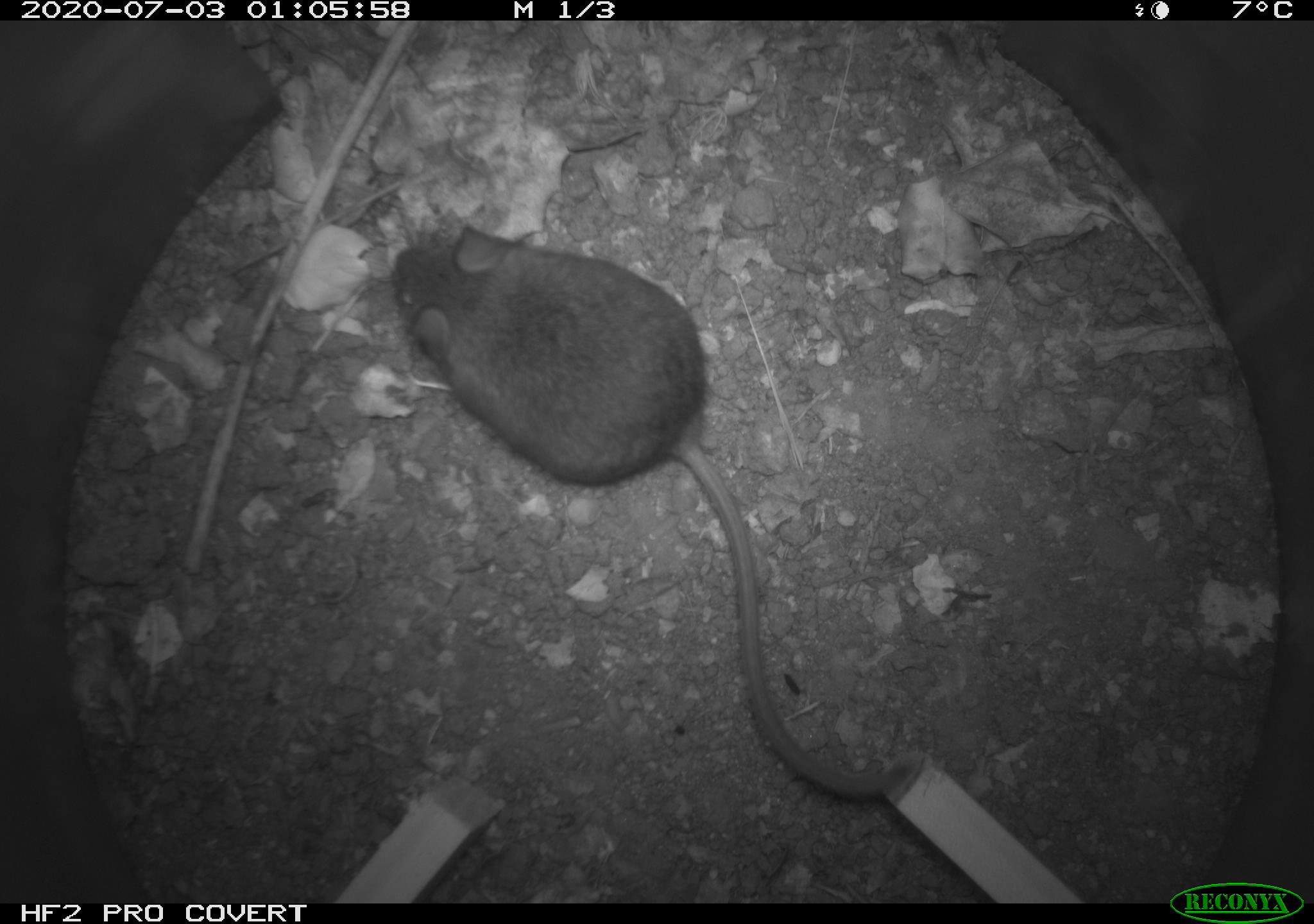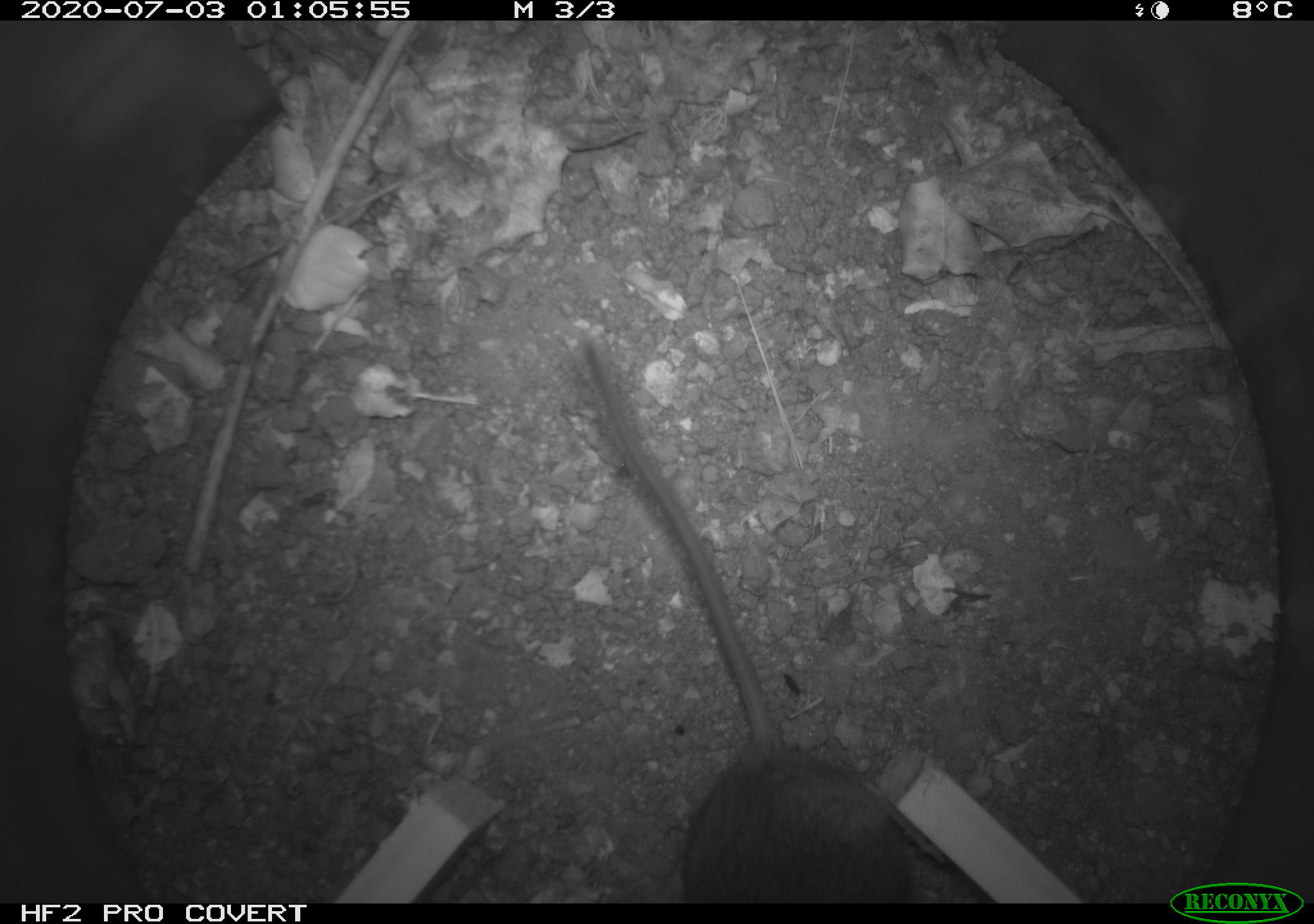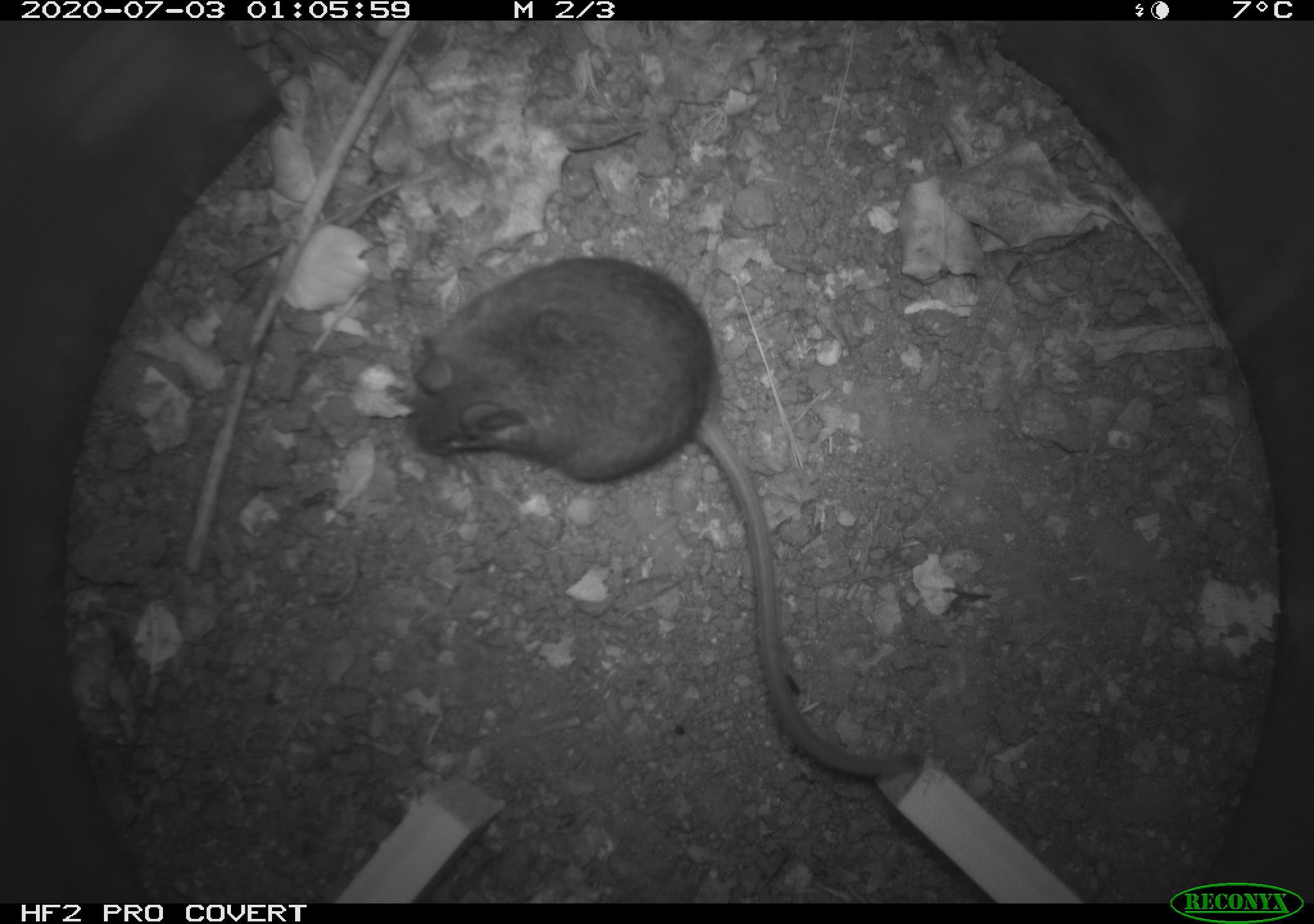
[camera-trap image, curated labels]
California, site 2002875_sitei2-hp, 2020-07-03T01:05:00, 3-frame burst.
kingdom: Animalia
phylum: Chordata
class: Mammalia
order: Rodentia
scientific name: Rodentia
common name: rodent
Rodent (Rodentia).